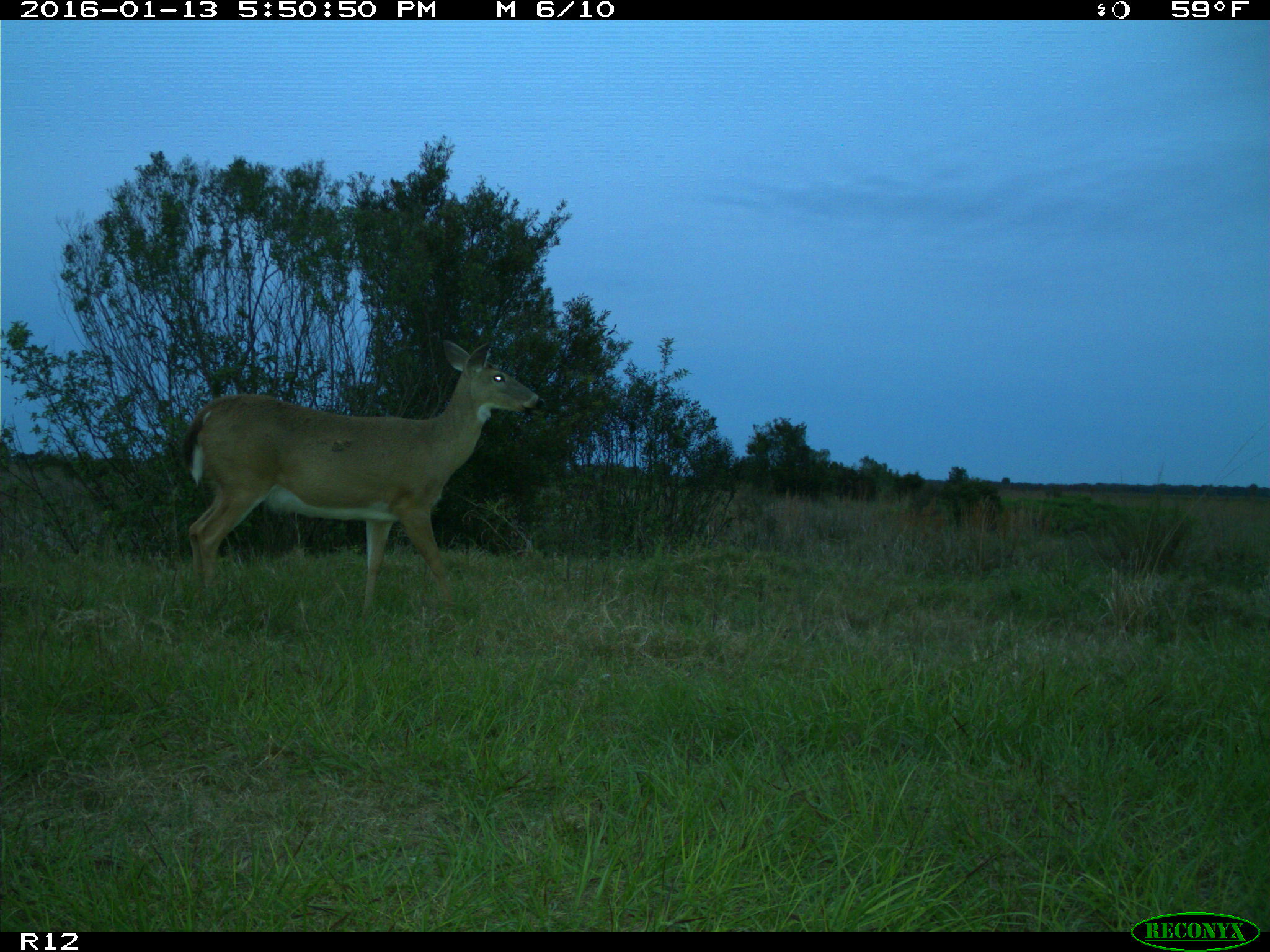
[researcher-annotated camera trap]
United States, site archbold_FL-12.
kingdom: Animalia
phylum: Chordata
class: Mammalia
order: Artiodactyla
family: Cervidae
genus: Odocoileus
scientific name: Odocoileus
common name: deer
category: unidentified deer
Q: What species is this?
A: Unidentified deer (deer) (Odocoileus).